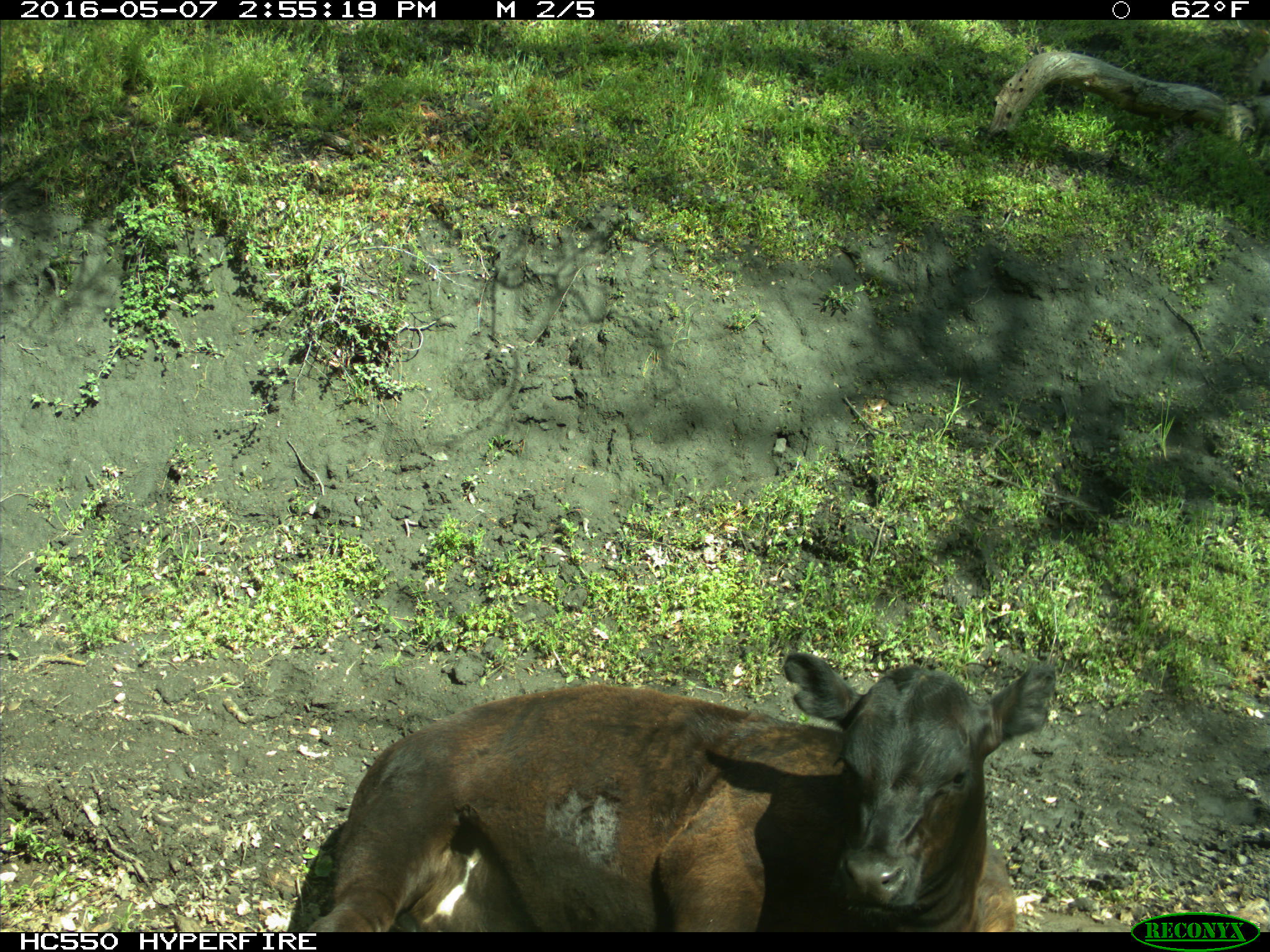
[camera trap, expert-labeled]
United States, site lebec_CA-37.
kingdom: Animalia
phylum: Chordata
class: Mammalia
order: Artiodactyla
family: Bovidae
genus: Bos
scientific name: Bos taurus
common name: domestic cow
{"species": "Bos taurus (domestic cow)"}